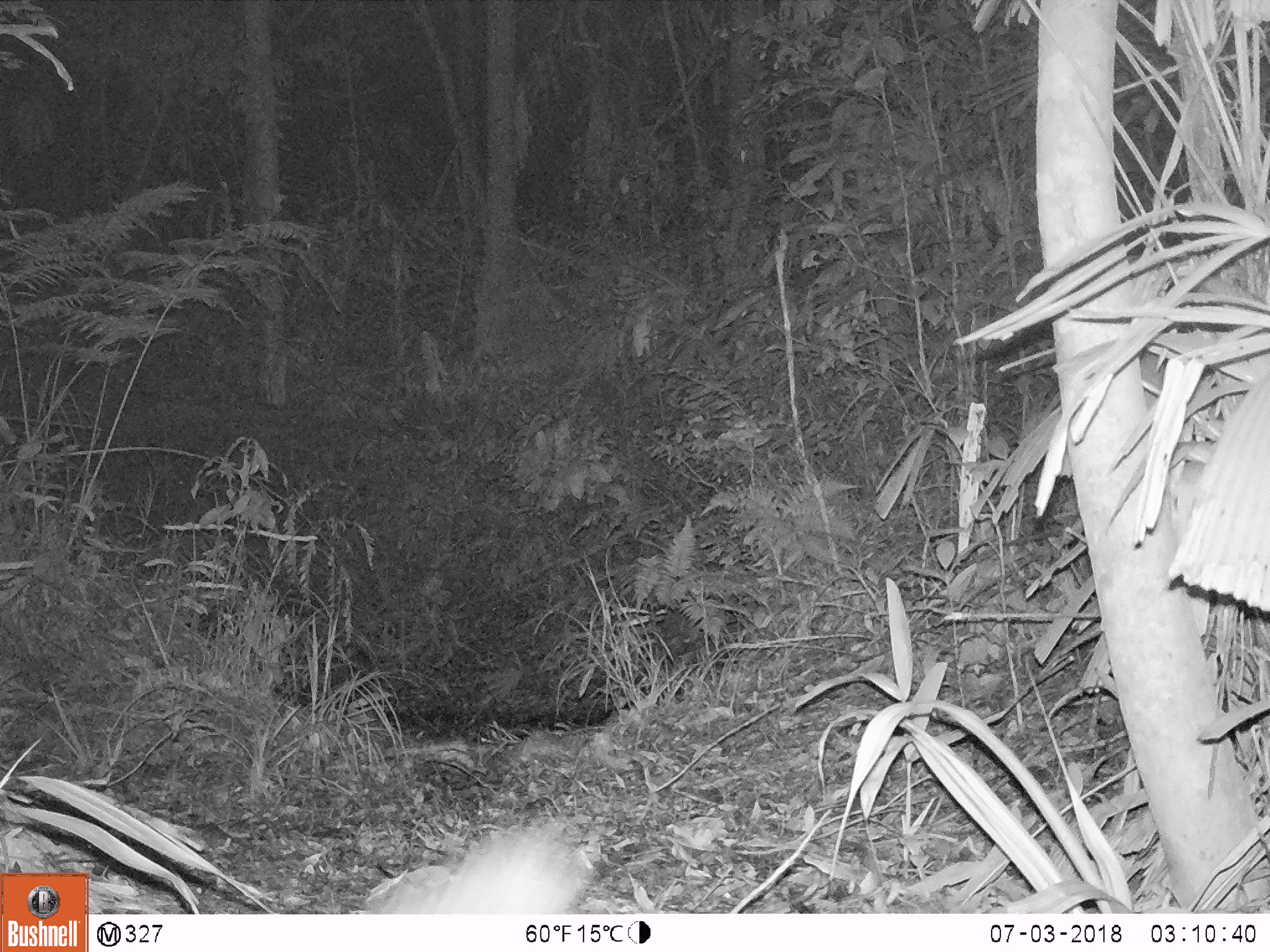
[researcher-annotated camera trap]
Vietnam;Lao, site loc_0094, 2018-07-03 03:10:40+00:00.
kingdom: Animalia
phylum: Chordata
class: Mammalia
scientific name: Mammalia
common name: mammal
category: unidentified small mammal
Unidentified small mammal (mammal) (Mammalia). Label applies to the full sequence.